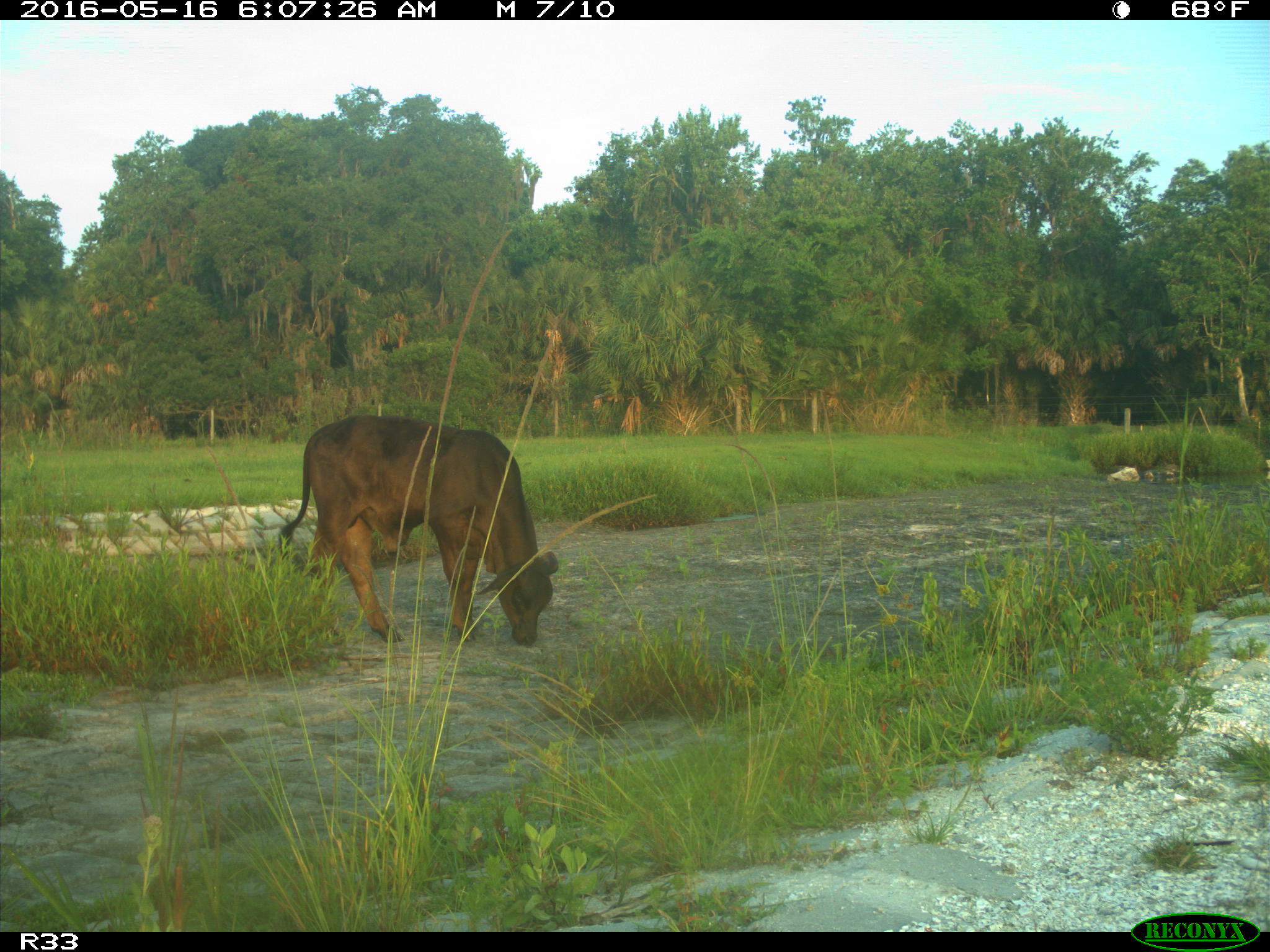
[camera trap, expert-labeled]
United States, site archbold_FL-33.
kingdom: Animalia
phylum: Chordata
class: Mammalia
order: Artiodactyla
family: Bovidae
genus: Bos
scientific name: Bos taurus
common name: domestic cow